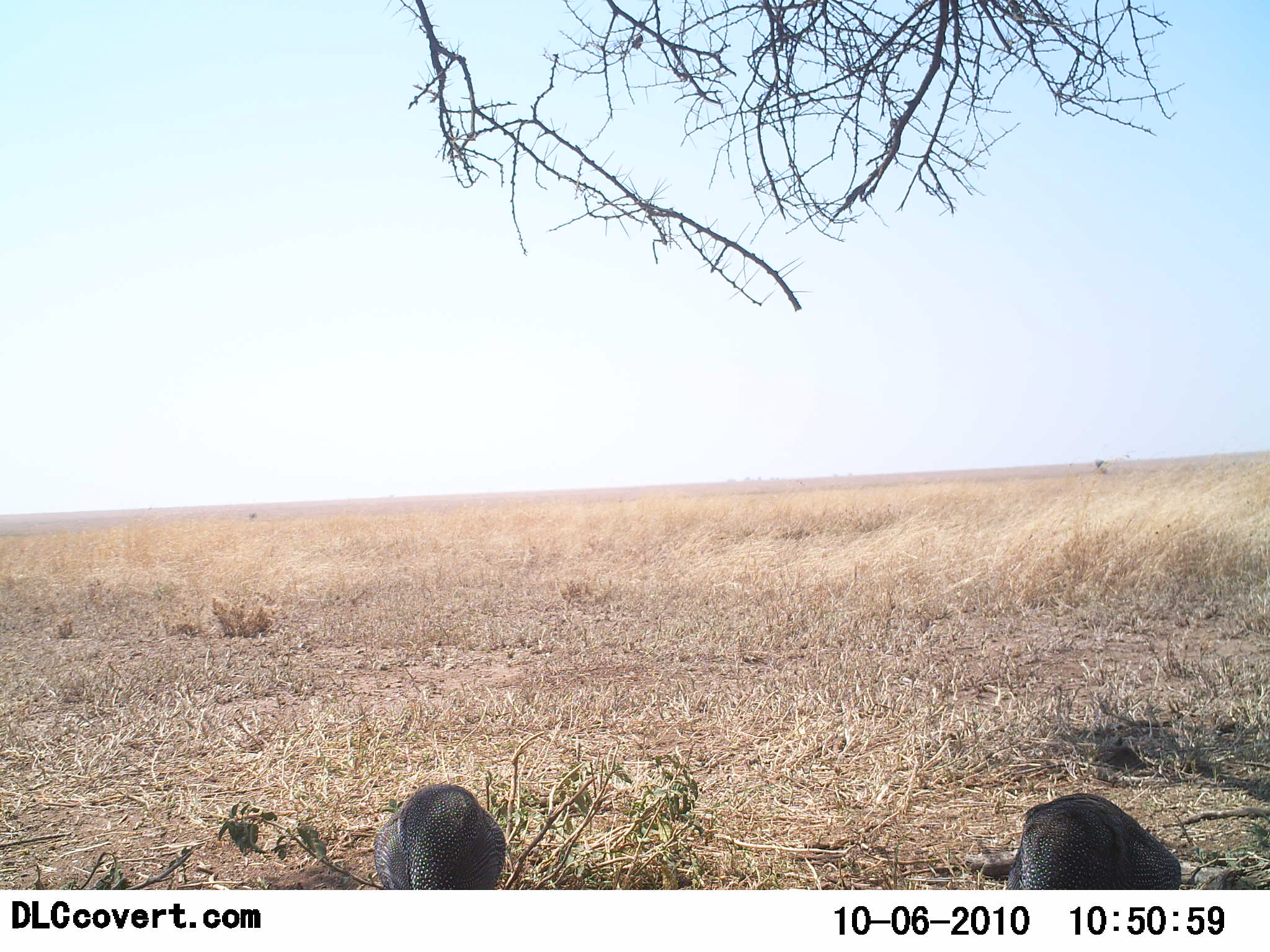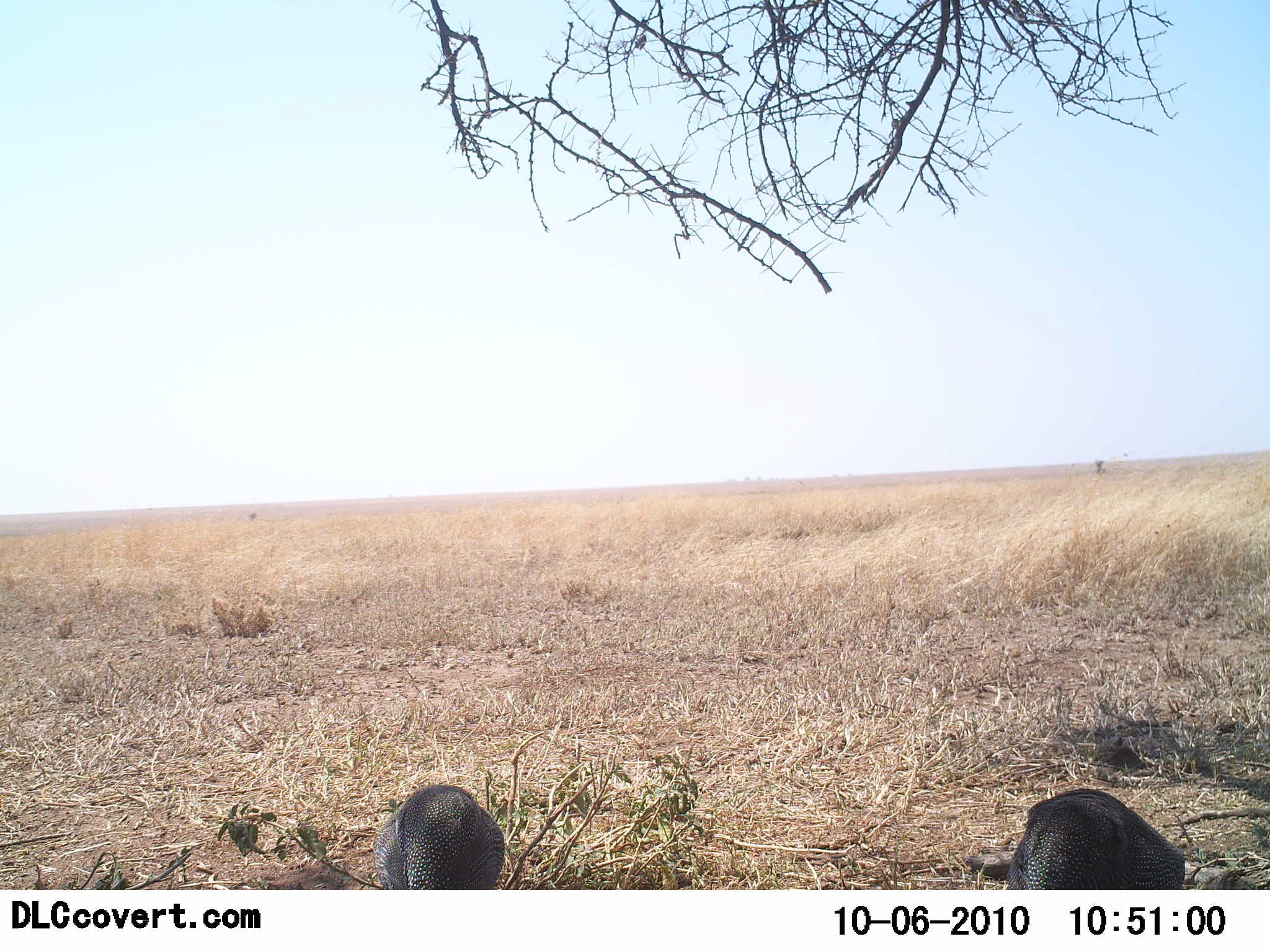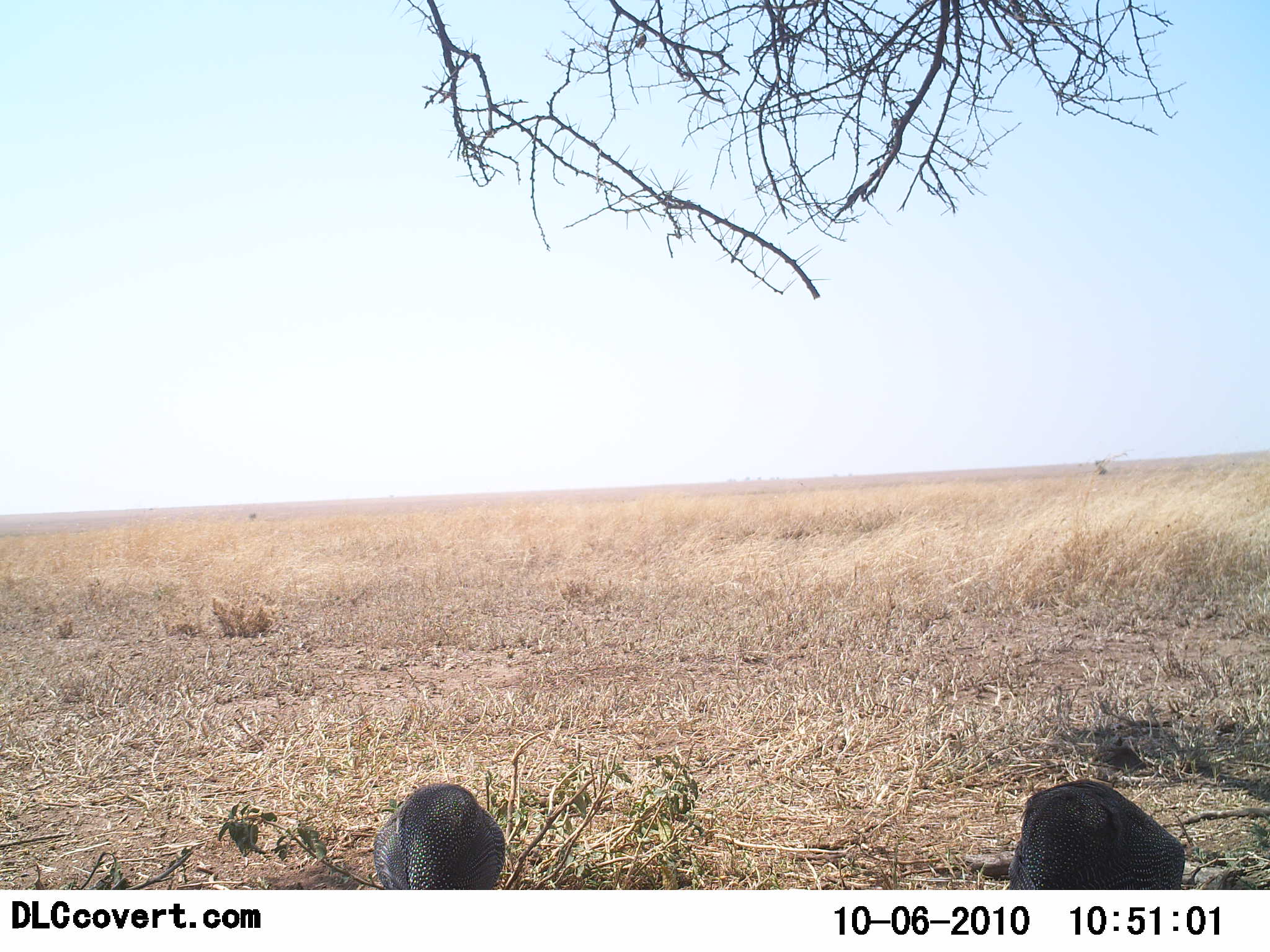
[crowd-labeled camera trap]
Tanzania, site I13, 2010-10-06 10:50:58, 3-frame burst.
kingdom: Animalia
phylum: Chordata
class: Aves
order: Galliformes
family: Numididae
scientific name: Numididae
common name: guinea fowl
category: guineafowl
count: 2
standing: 43%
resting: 7%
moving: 7%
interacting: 0%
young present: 0%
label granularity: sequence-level